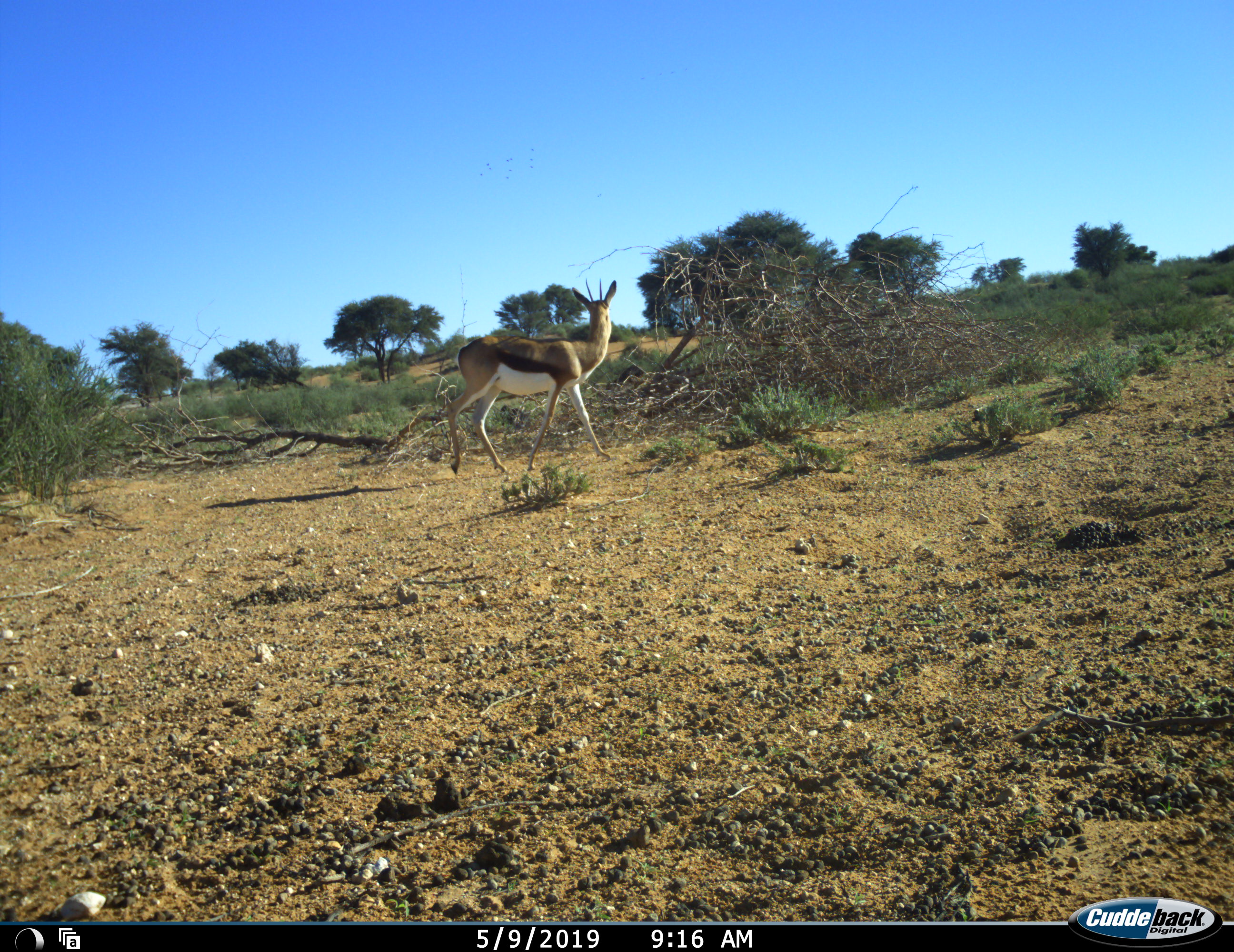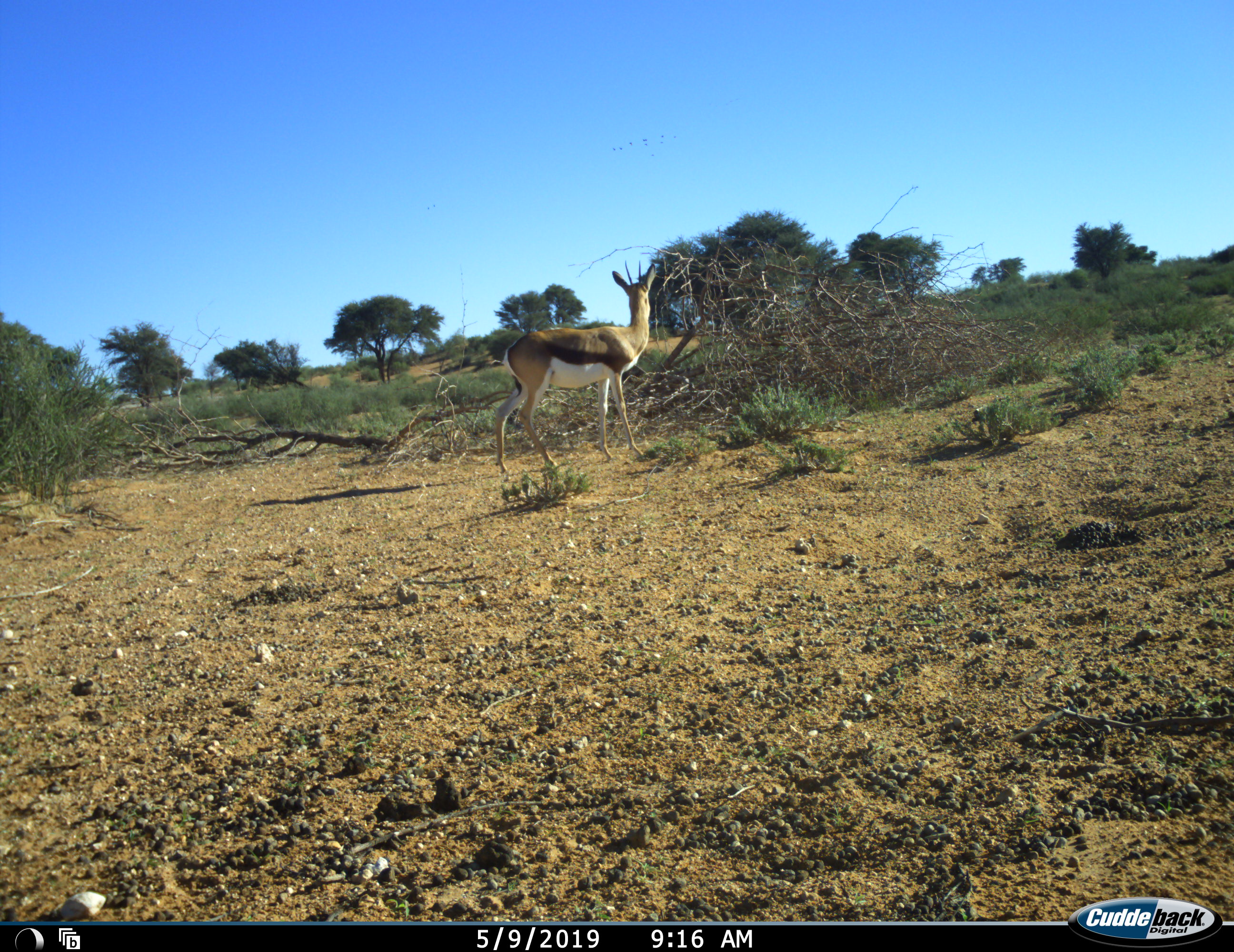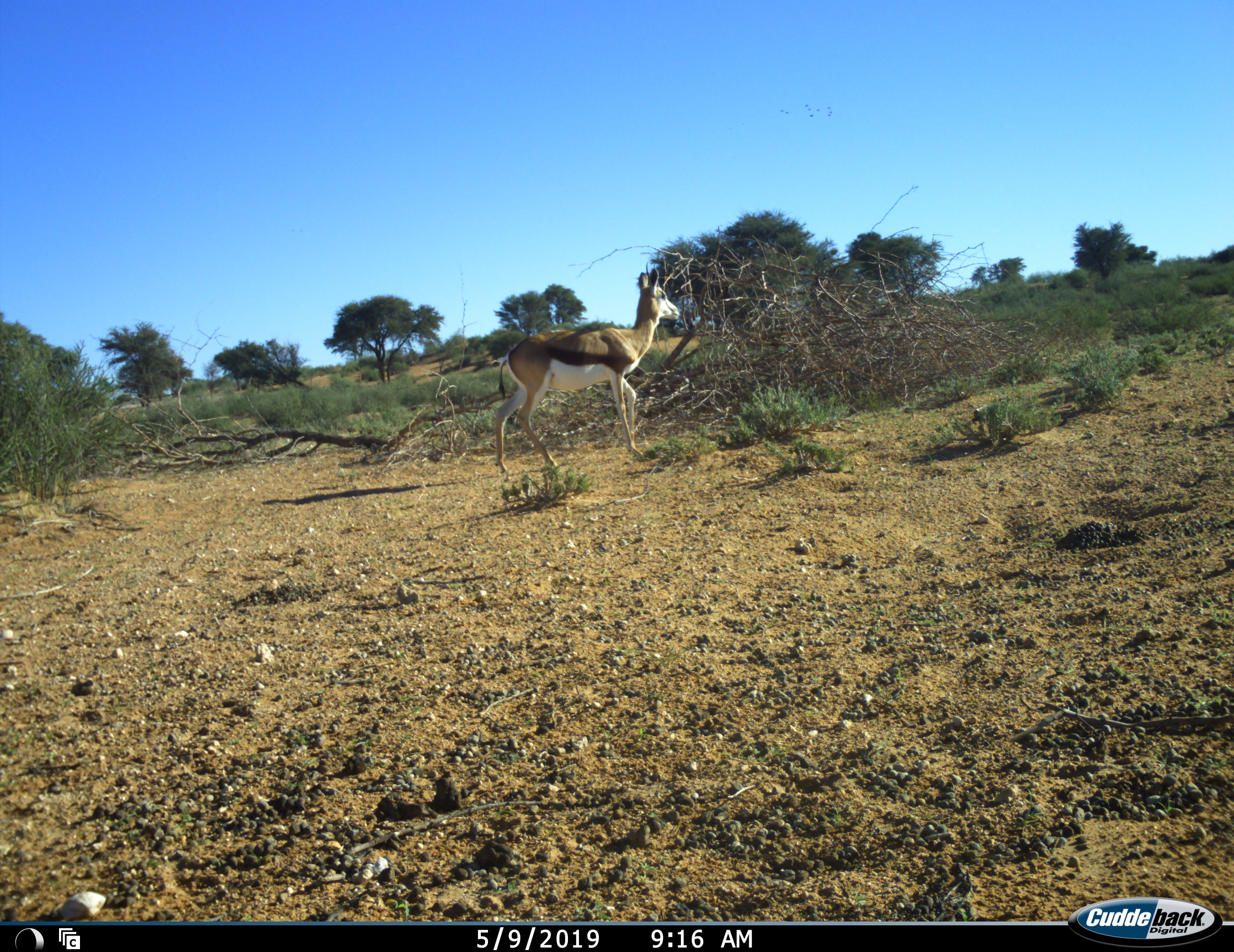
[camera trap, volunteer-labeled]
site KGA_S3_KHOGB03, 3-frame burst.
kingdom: Animalia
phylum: Chordata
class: Mammalia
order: Artiodactyla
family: Bovidae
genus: Antidorcas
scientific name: Antidorcas marsupialis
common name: springbok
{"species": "springbok (Antidorcas marsupialis)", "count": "1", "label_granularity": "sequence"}